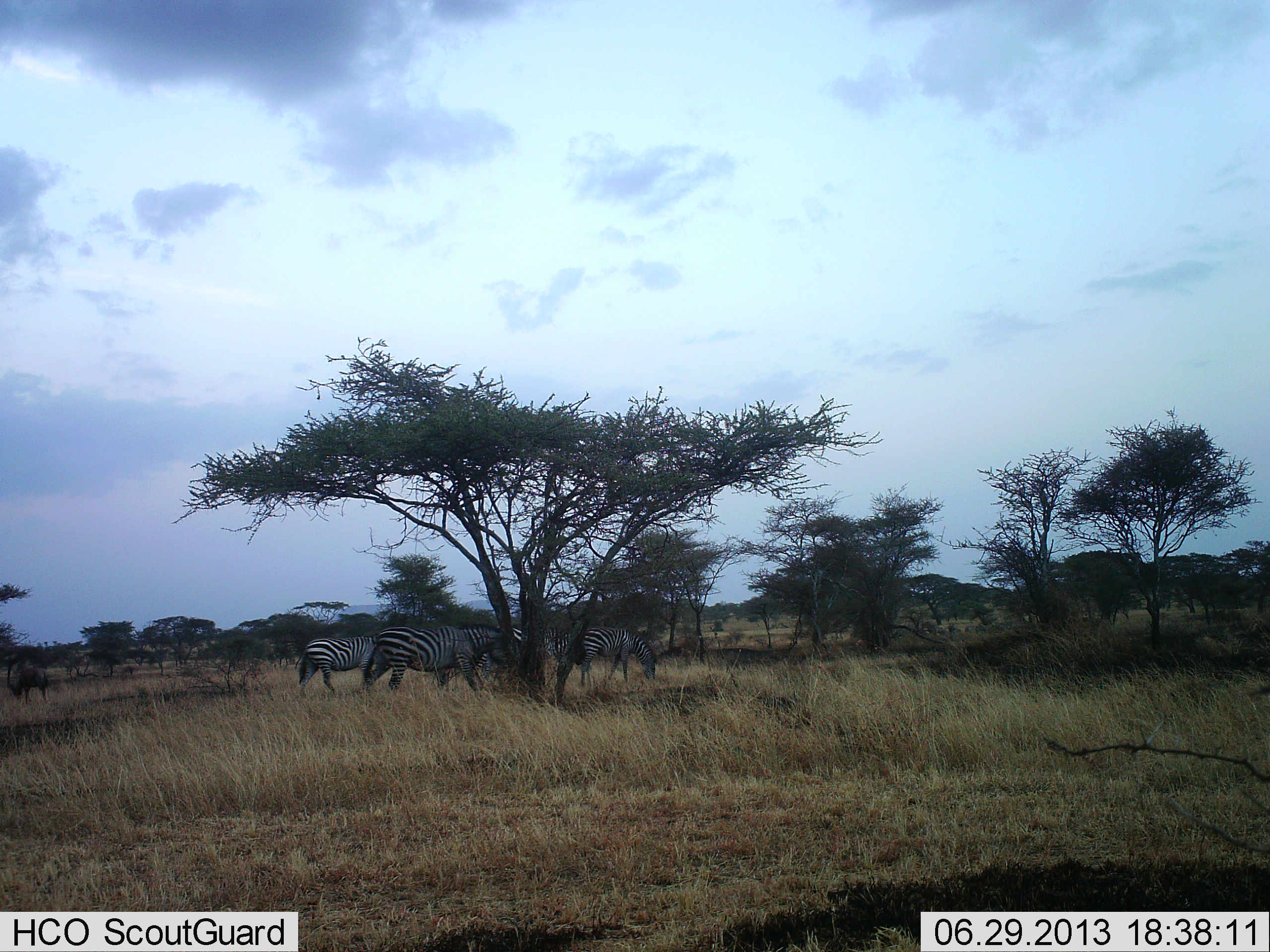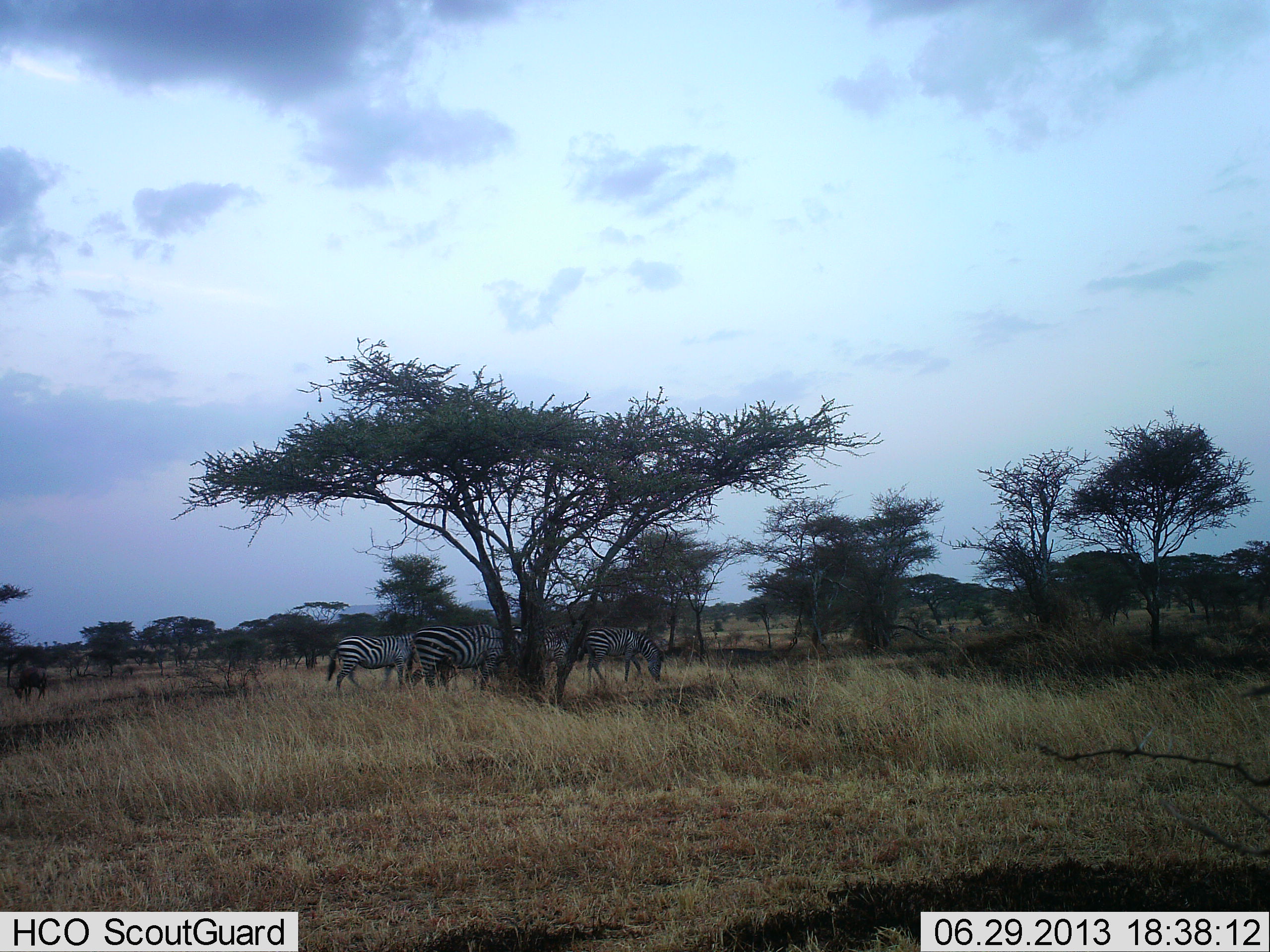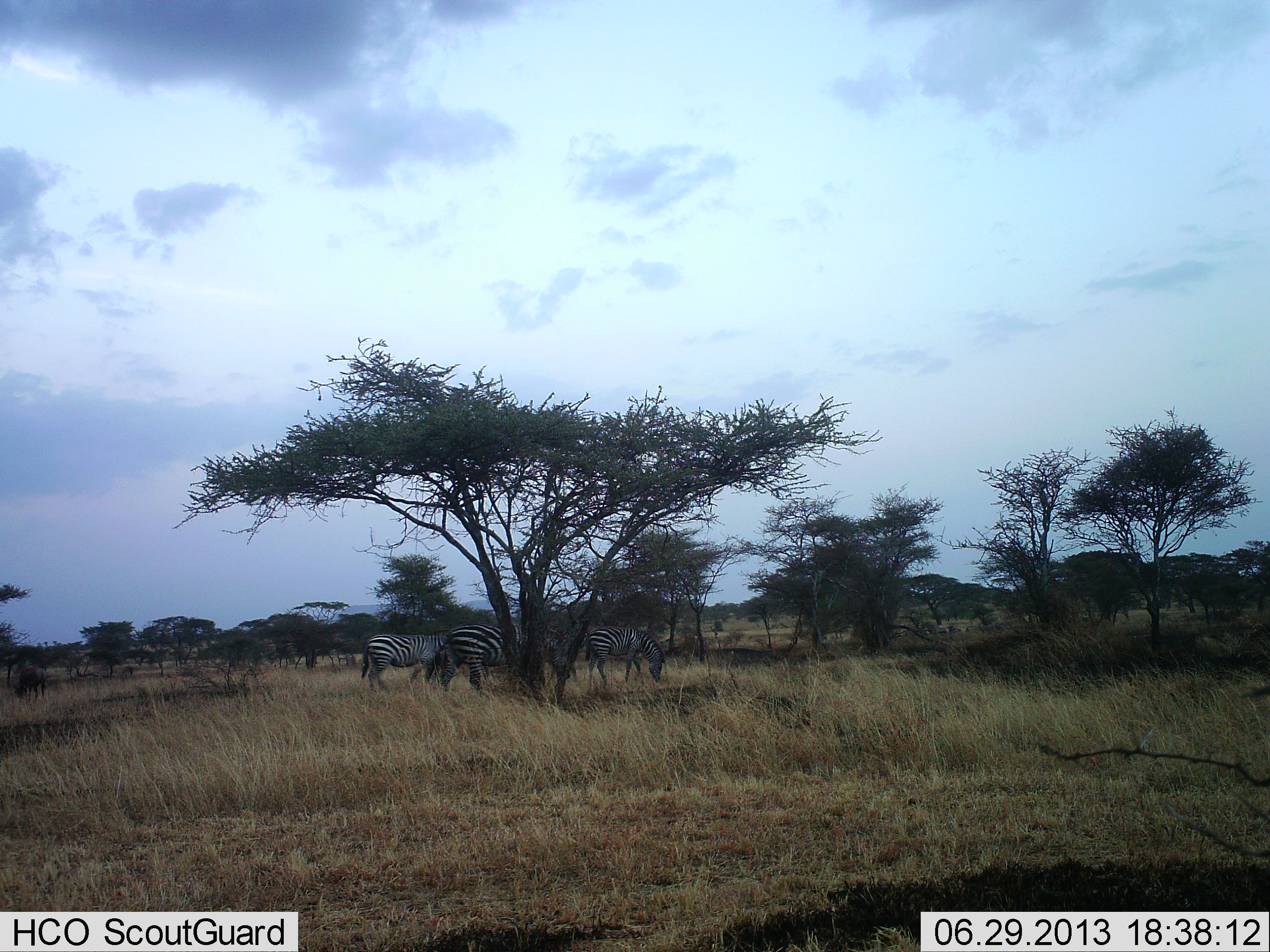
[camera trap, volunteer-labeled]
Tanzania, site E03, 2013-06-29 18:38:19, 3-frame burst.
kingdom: Animalia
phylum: Chordata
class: Mammalia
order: Perissodactyla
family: Equidae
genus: Equus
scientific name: Equus quagga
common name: plains zebra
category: zebra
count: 4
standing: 23%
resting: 0%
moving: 59%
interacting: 0%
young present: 0%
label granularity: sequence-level